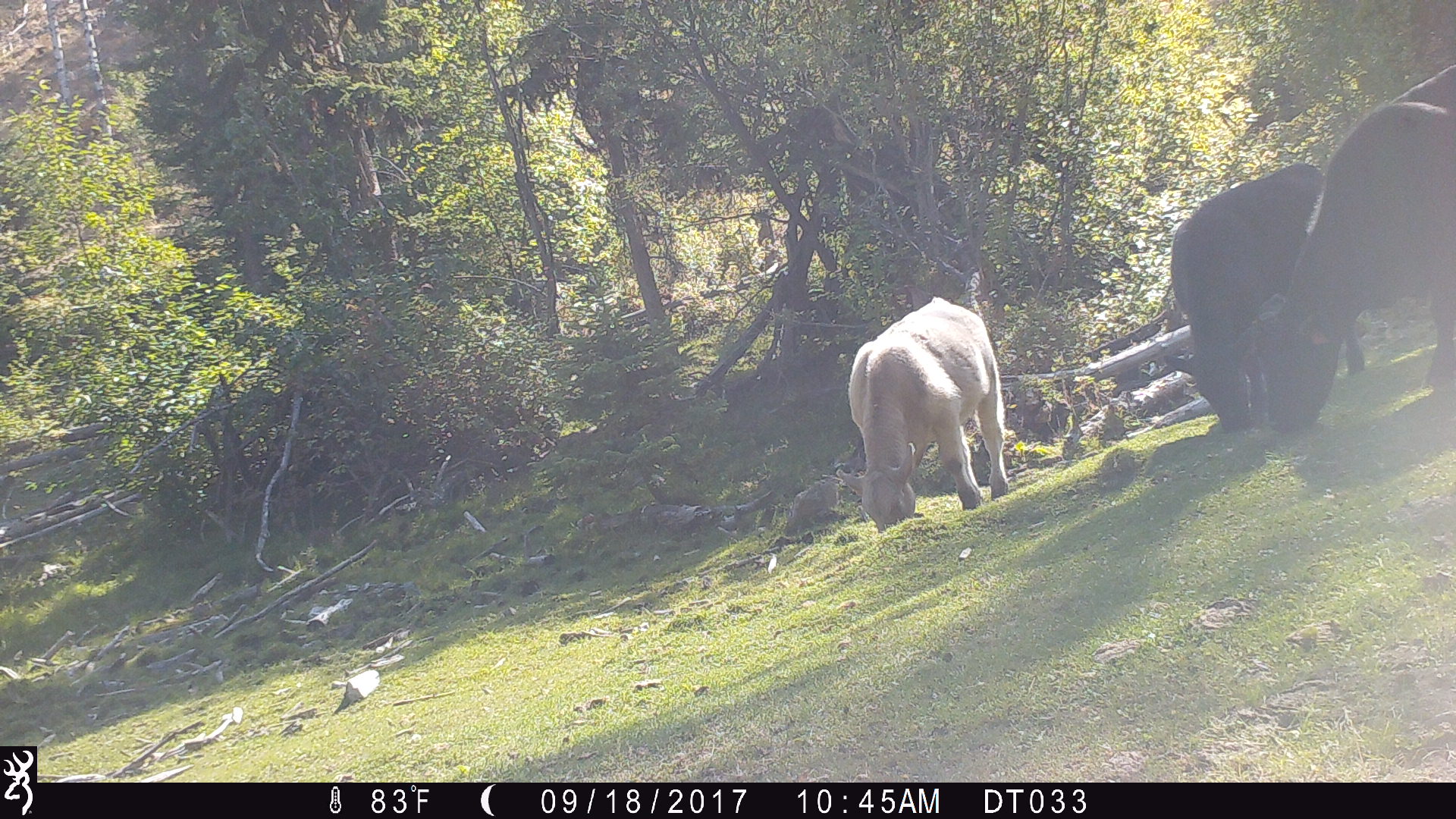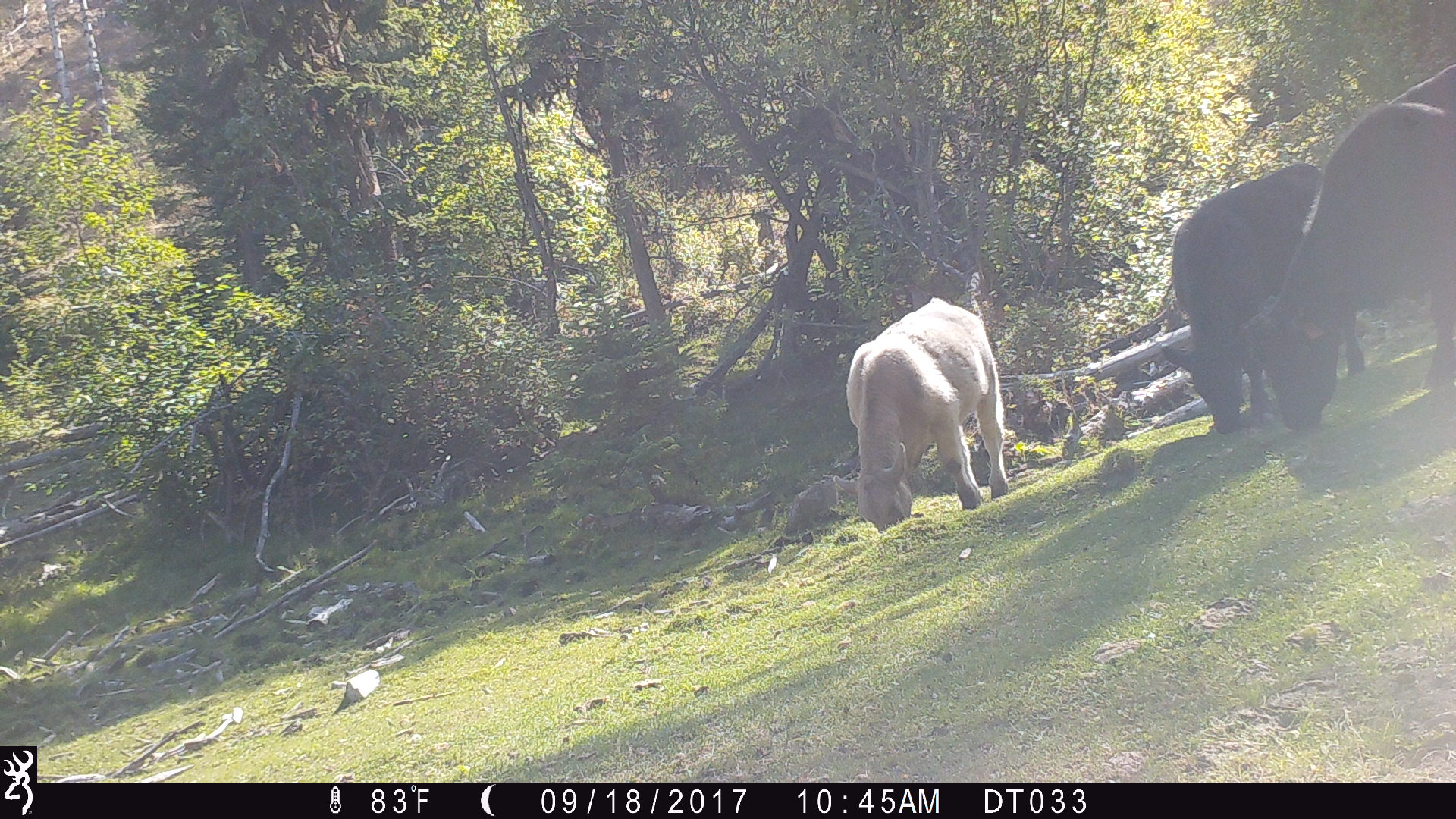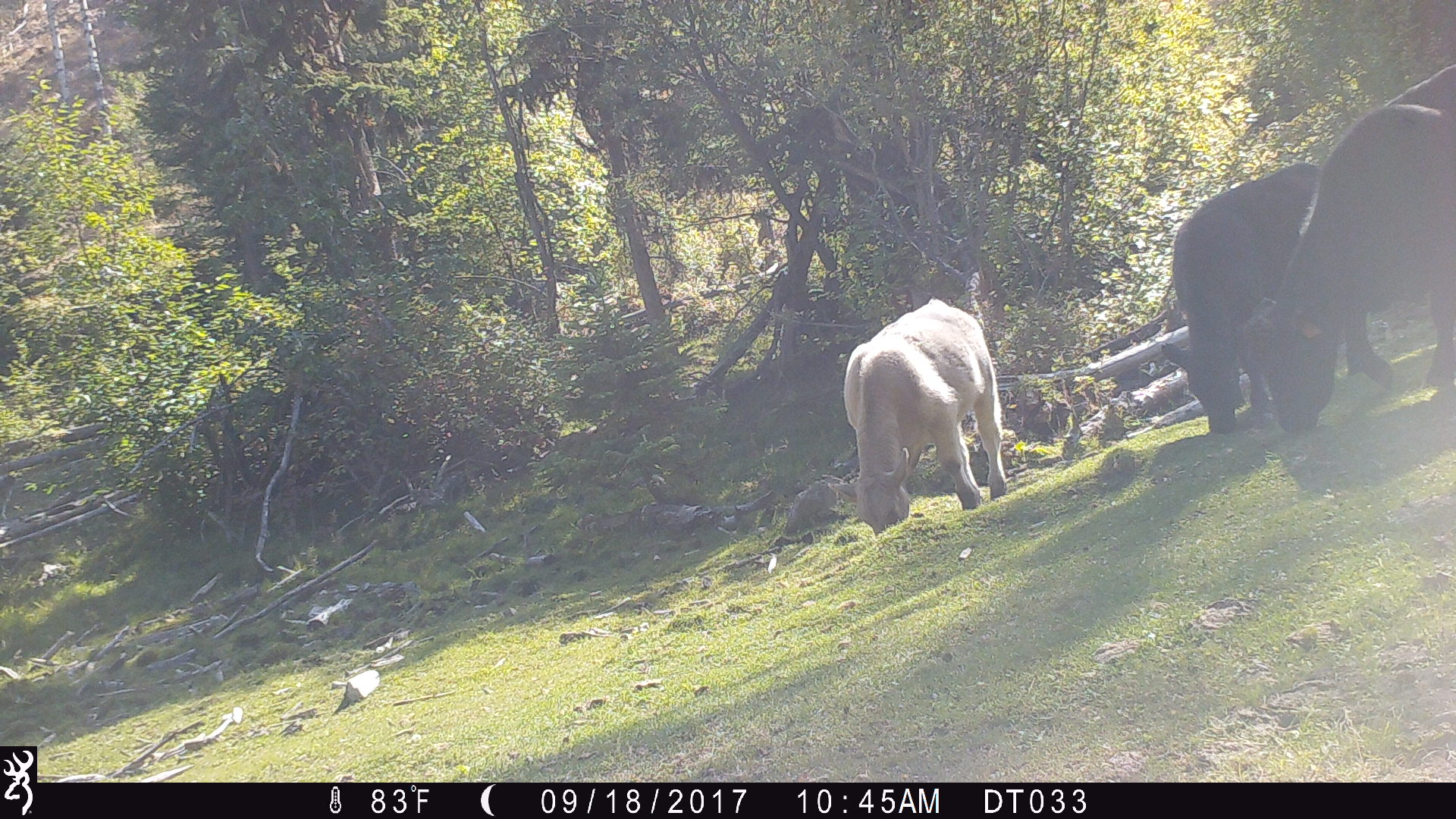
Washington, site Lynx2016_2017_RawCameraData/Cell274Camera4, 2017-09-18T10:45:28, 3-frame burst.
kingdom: Animalia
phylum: Chordata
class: Mammalia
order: Artiodactyla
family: Bovidae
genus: Bos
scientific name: Bos taurus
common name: domestic cattle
Domestic cattle (Bos taurus). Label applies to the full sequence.